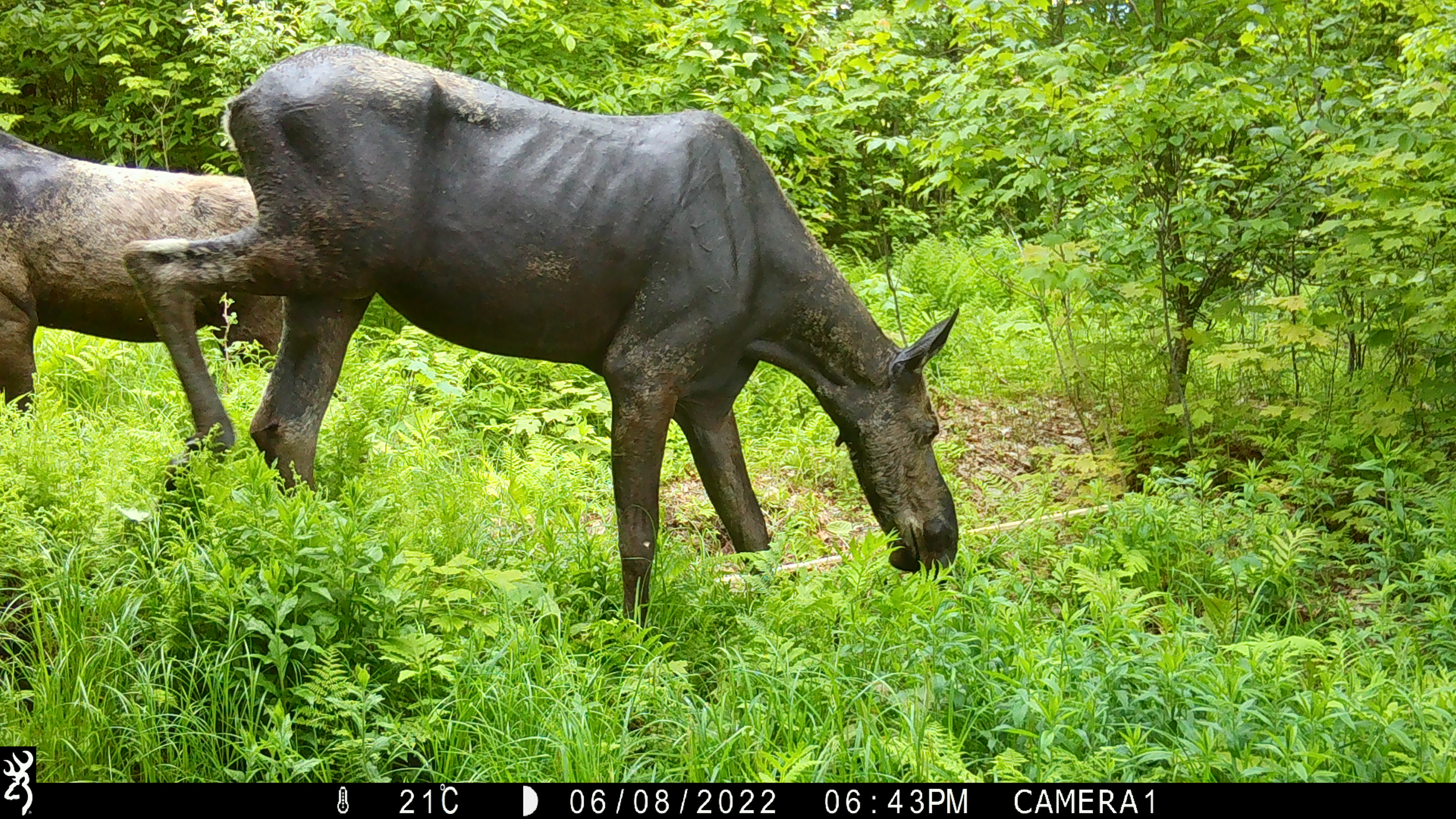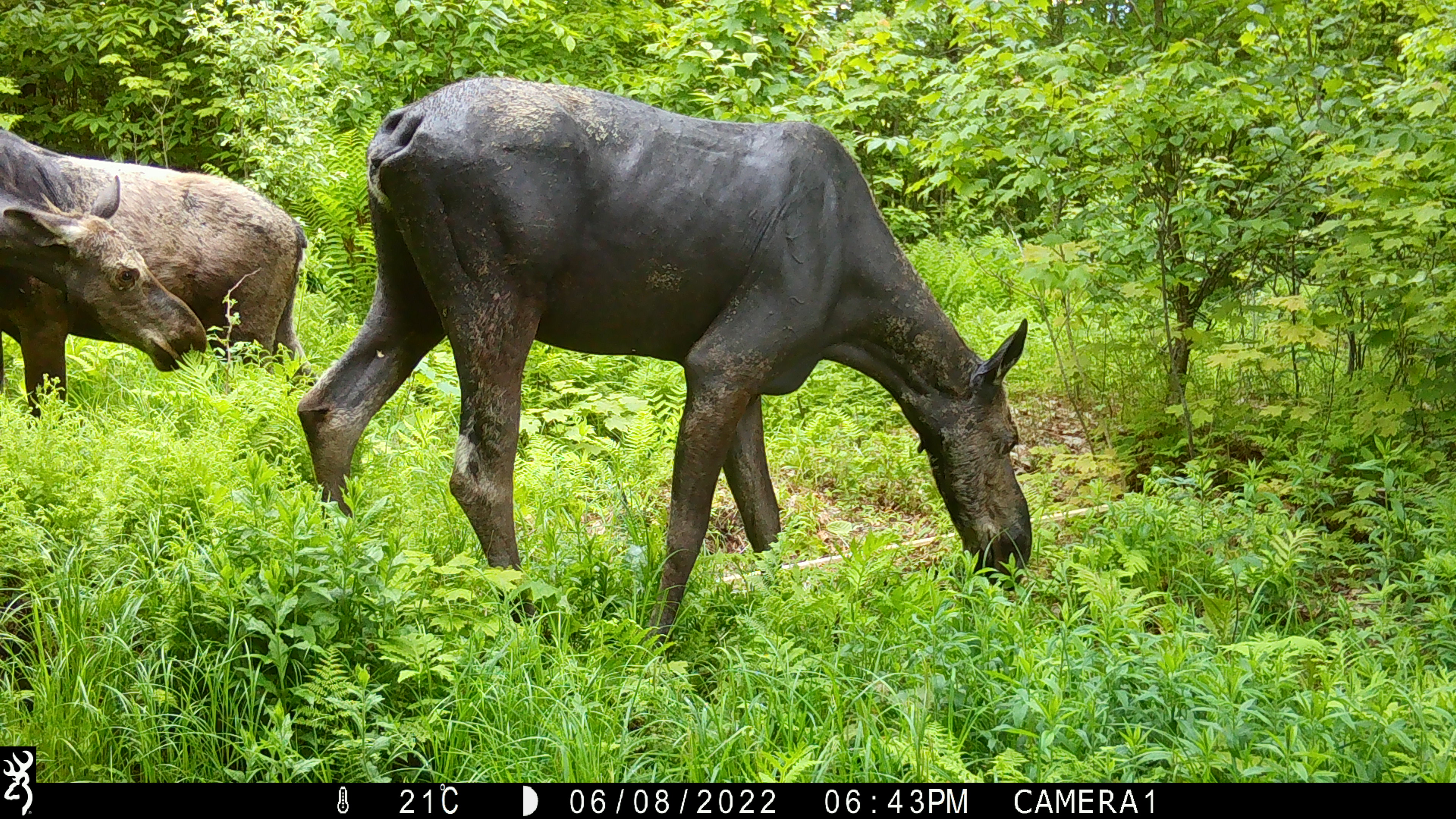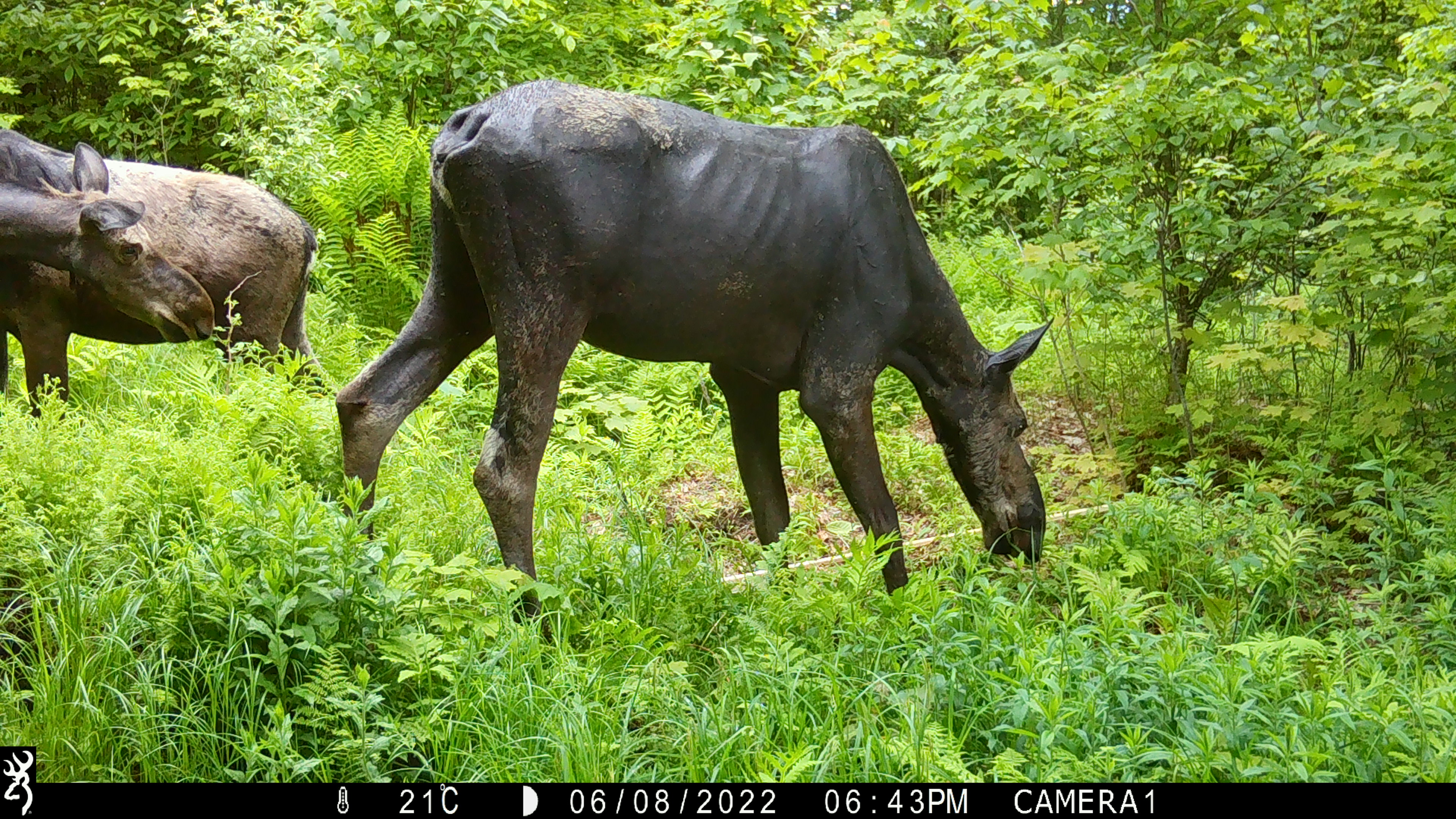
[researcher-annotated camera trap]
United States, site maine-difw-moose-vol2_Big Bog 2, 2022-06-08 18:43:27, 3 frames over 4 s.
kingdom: Animalia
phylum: Chordata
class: Mammalia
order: Artiodactyla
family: Cervidae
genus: Alces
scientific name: Alces alces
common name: moose